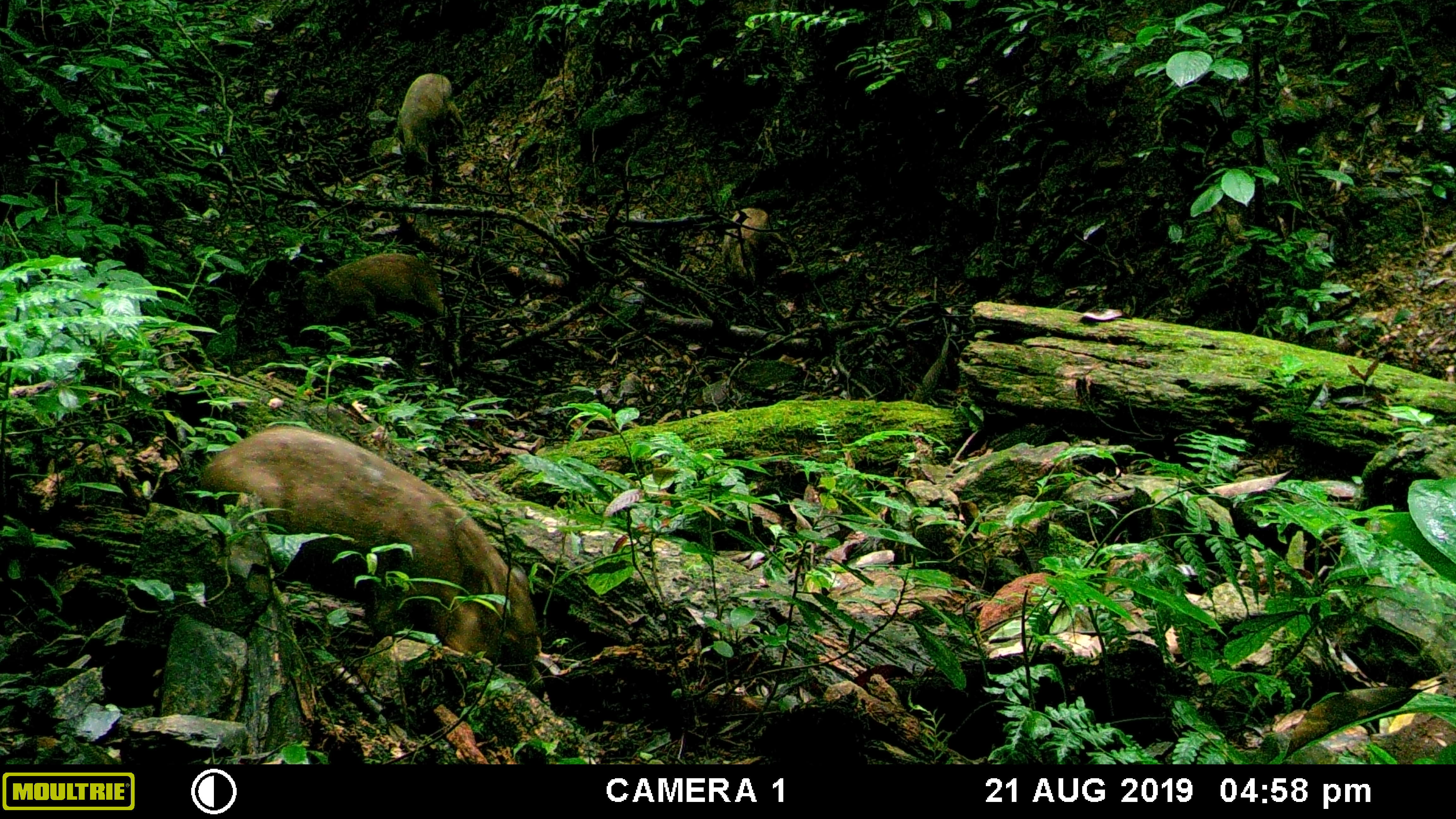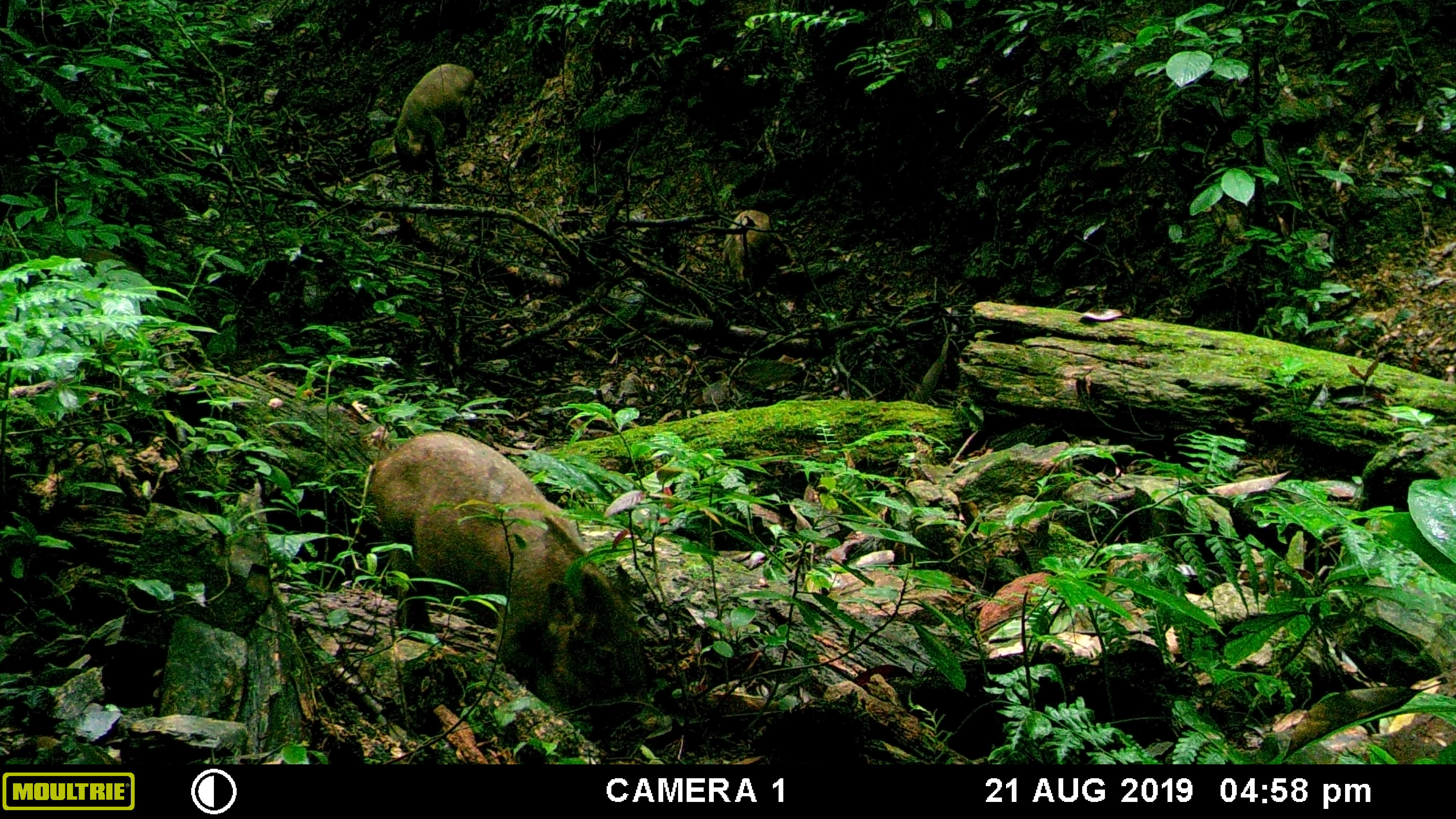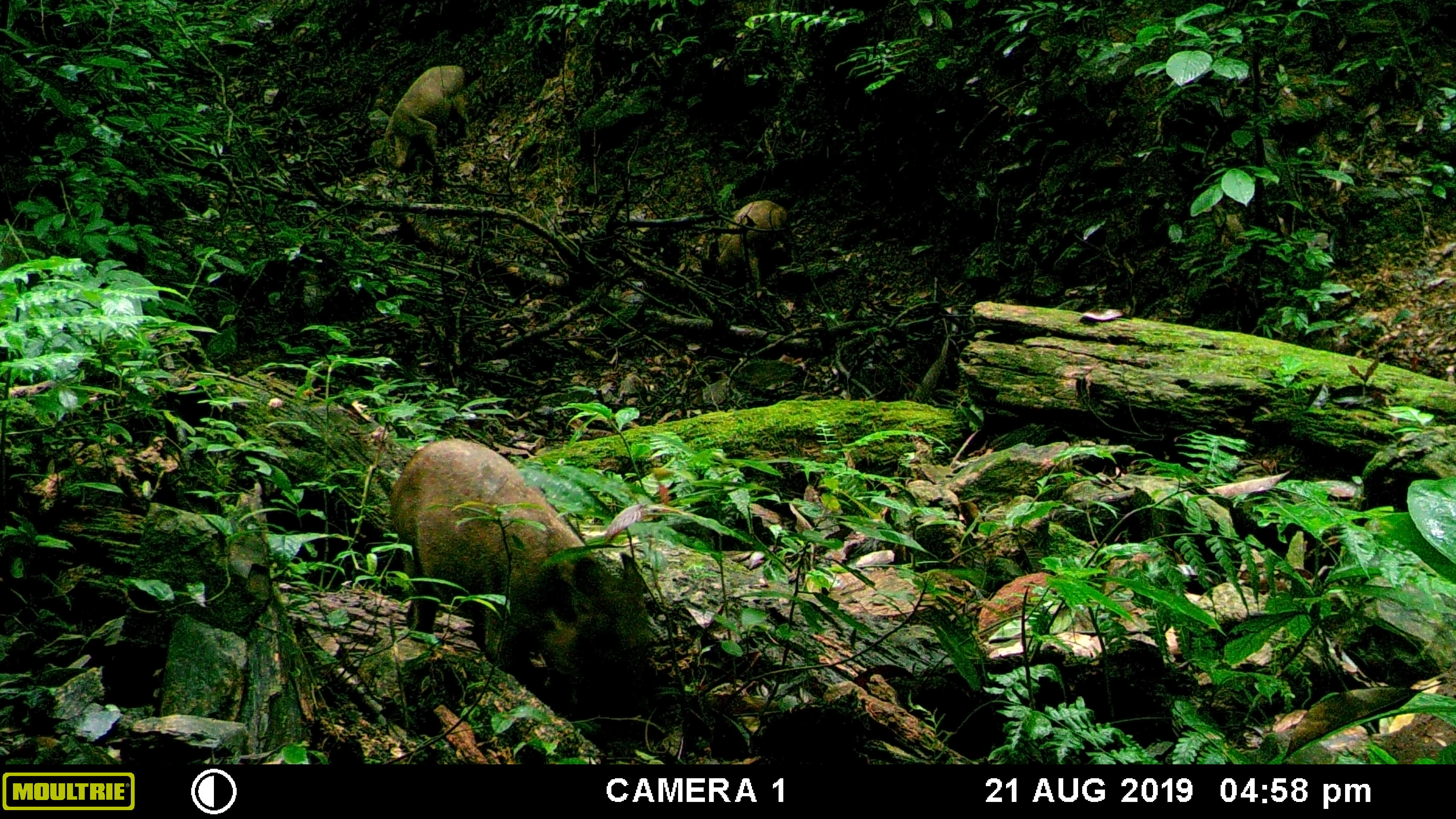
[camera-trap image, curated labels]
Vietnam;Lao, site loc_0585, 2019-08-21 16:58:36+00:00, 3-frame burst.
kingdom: Animalia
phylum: Chordata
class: Mammalia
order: Artiodactyla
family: Suidae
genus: Sus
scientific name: Sus scrofa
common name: eurasian wild pig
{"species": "eurasian wild pig (Sus scrofa)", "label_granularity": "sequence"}